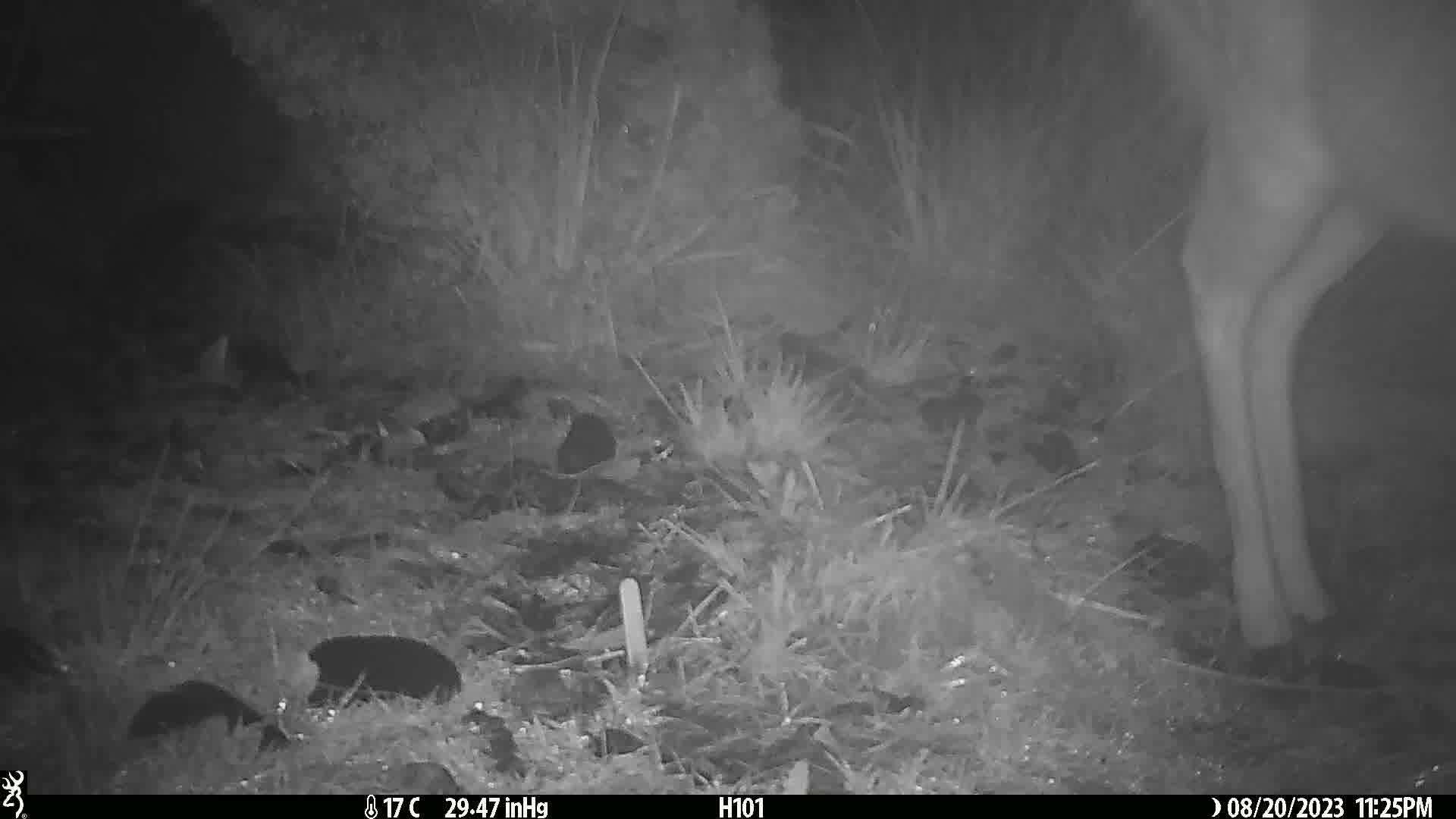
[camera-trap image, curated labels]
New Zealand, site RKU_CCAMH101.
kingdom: Animalia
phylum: Chordata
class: Mammalia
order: Artiodactyla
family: Cervidae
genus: Odocoileus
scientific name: Odocoileus virginianus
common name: white-tailed deer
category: white tailed deer